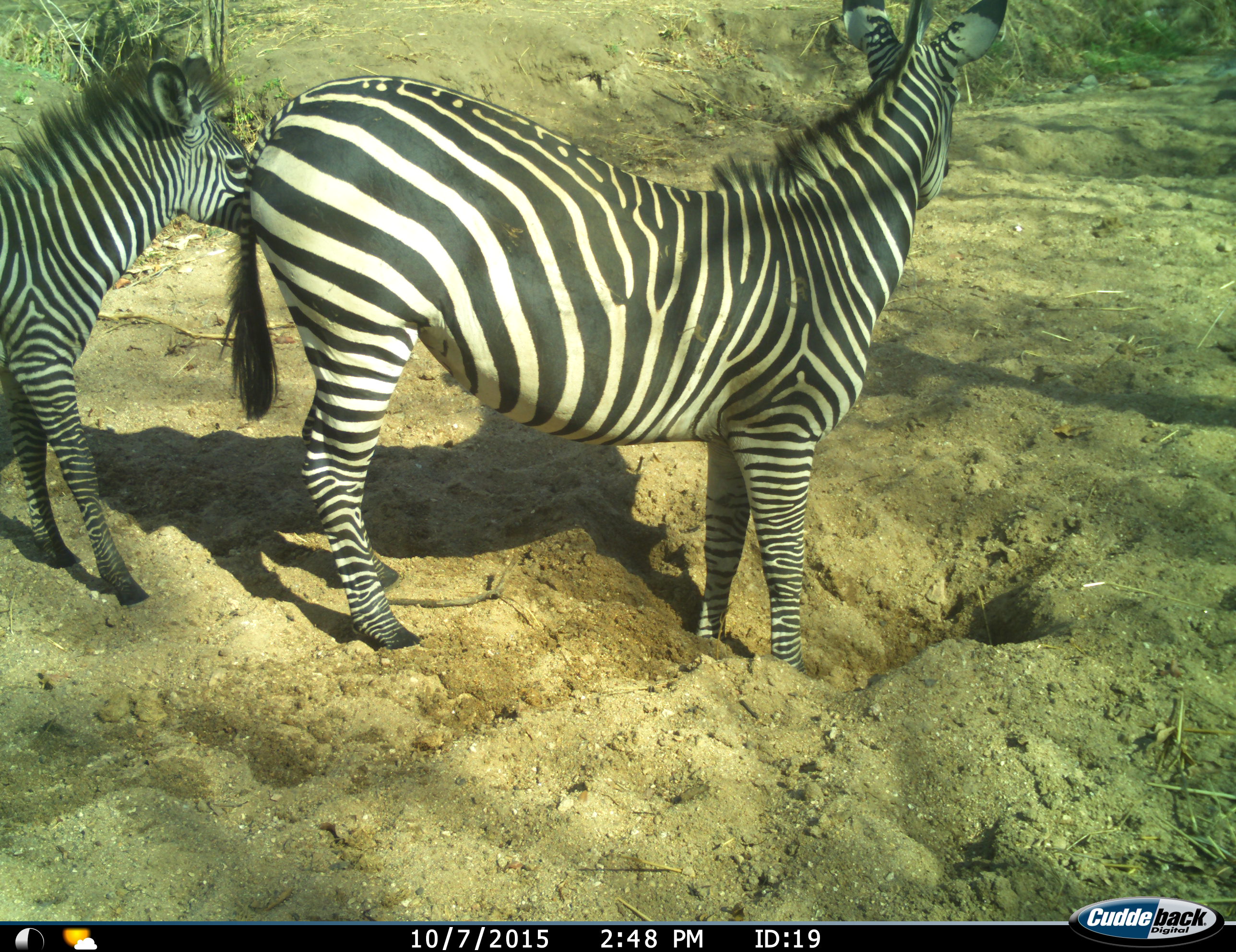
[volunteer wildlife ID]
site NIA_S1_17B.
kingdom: Animalia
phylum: Chordata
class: Mammalia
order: Perissodactyla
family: Equidae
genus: Equus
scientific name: Equus quagga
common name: plains zebra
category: zebraplains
Zebraplains (plains zebra) (Equus quagga), count 2. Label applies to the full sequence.